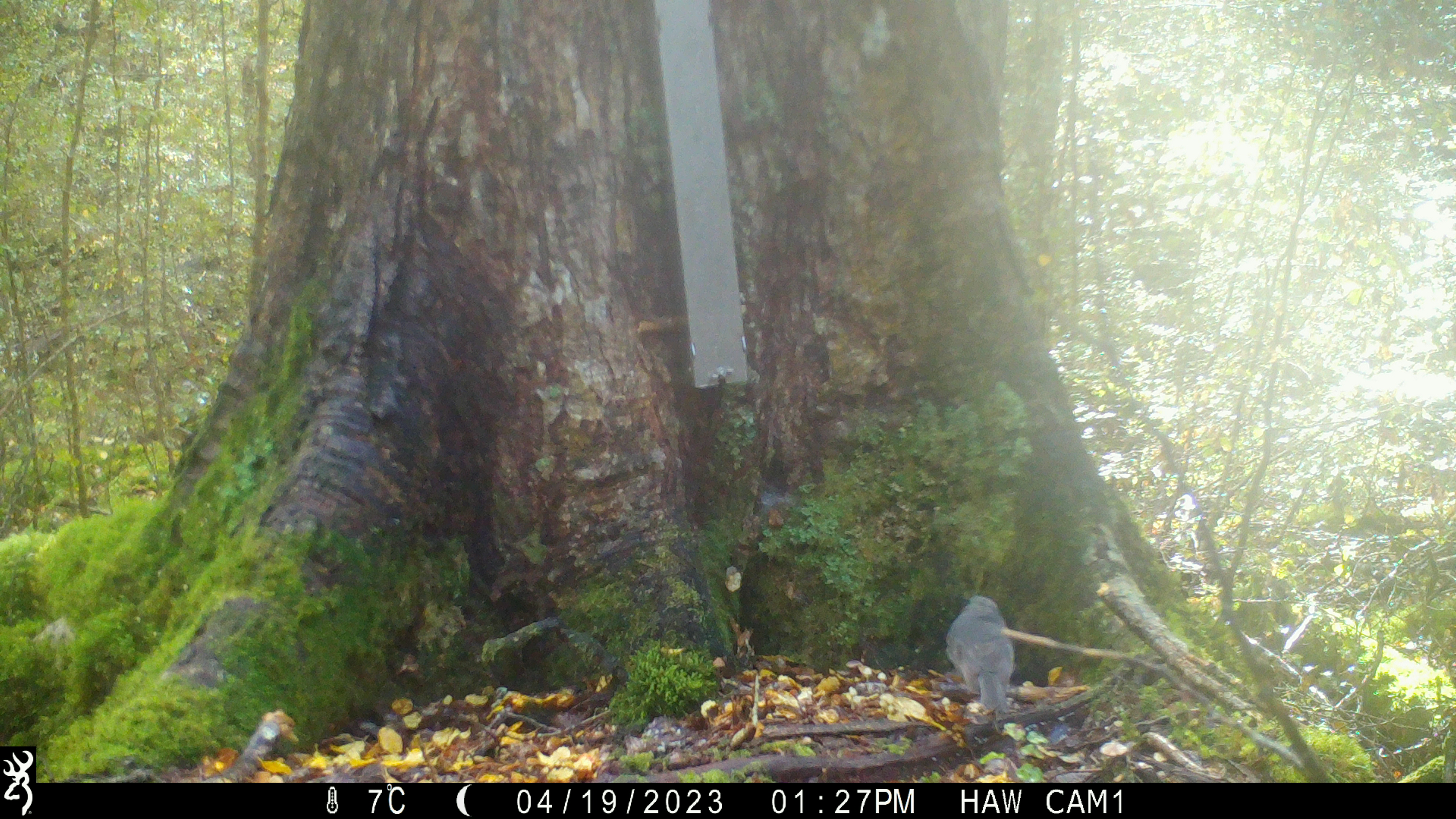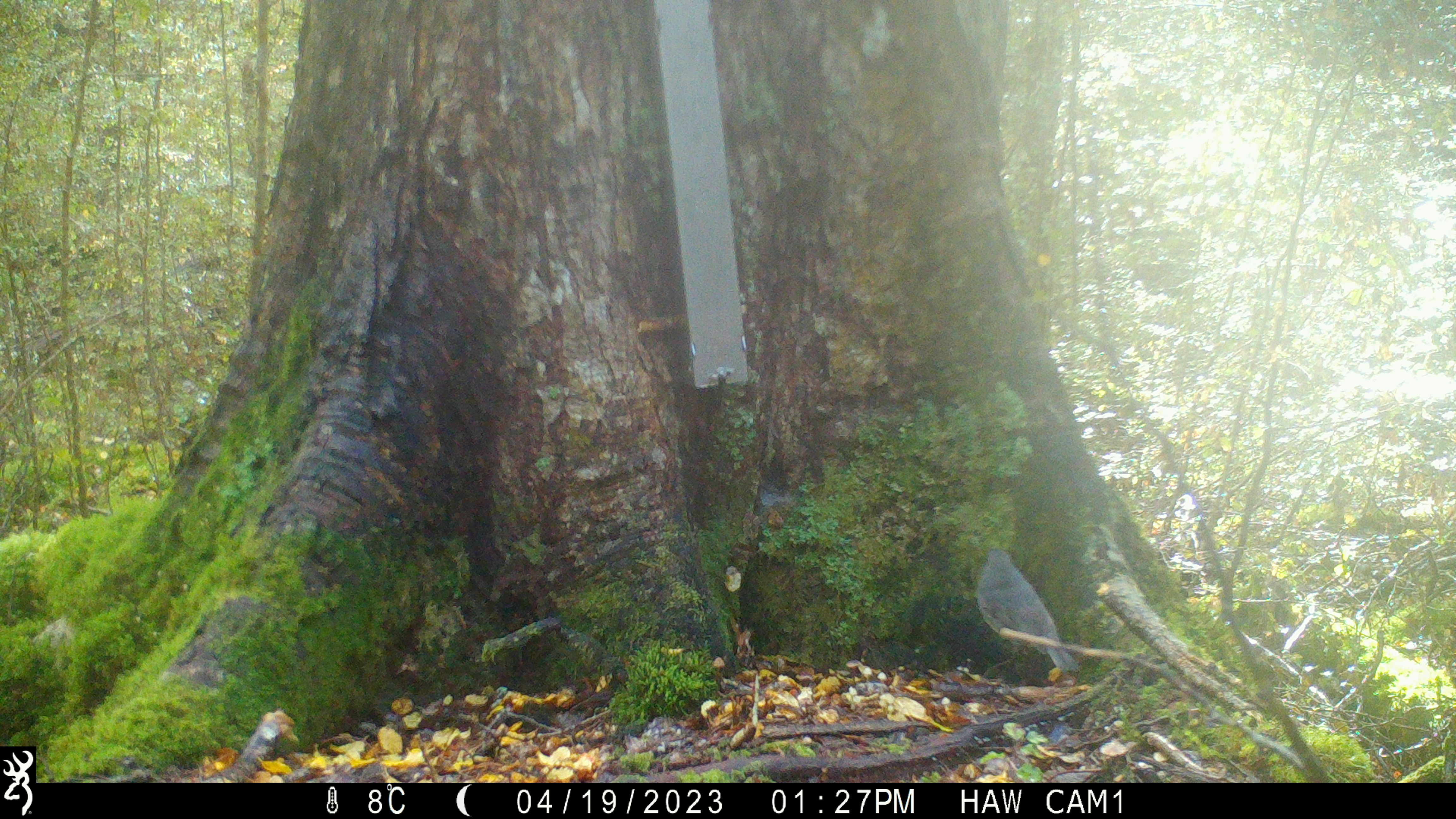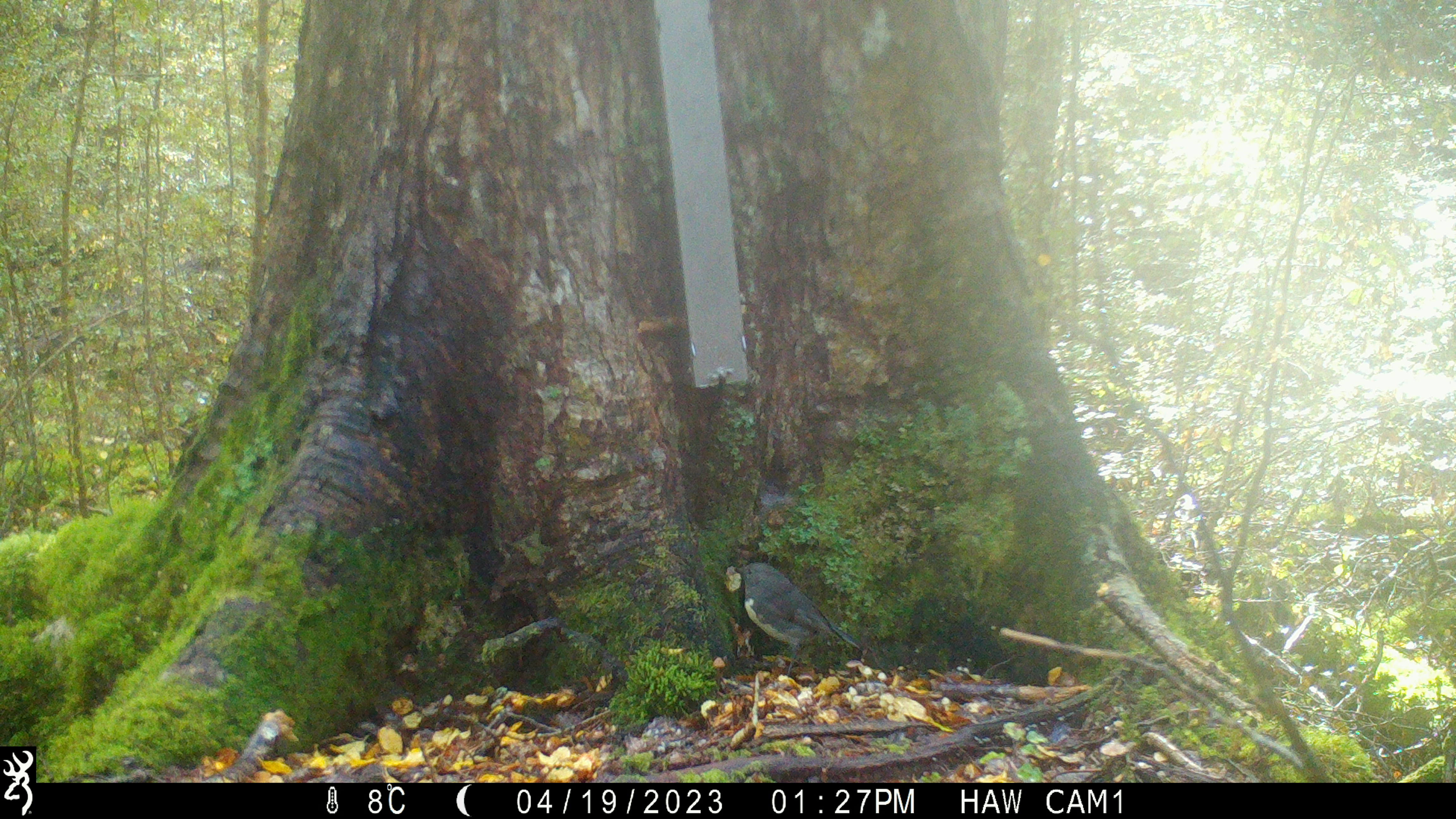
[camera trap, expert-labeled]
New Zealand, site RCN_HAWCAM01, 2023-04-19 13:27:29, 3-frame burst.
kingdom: Animalia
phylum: Chordata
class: Aves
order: Passeriformes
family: Petroicidae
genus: Petroica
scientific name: Petroica australis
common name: new zealand robin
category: robin